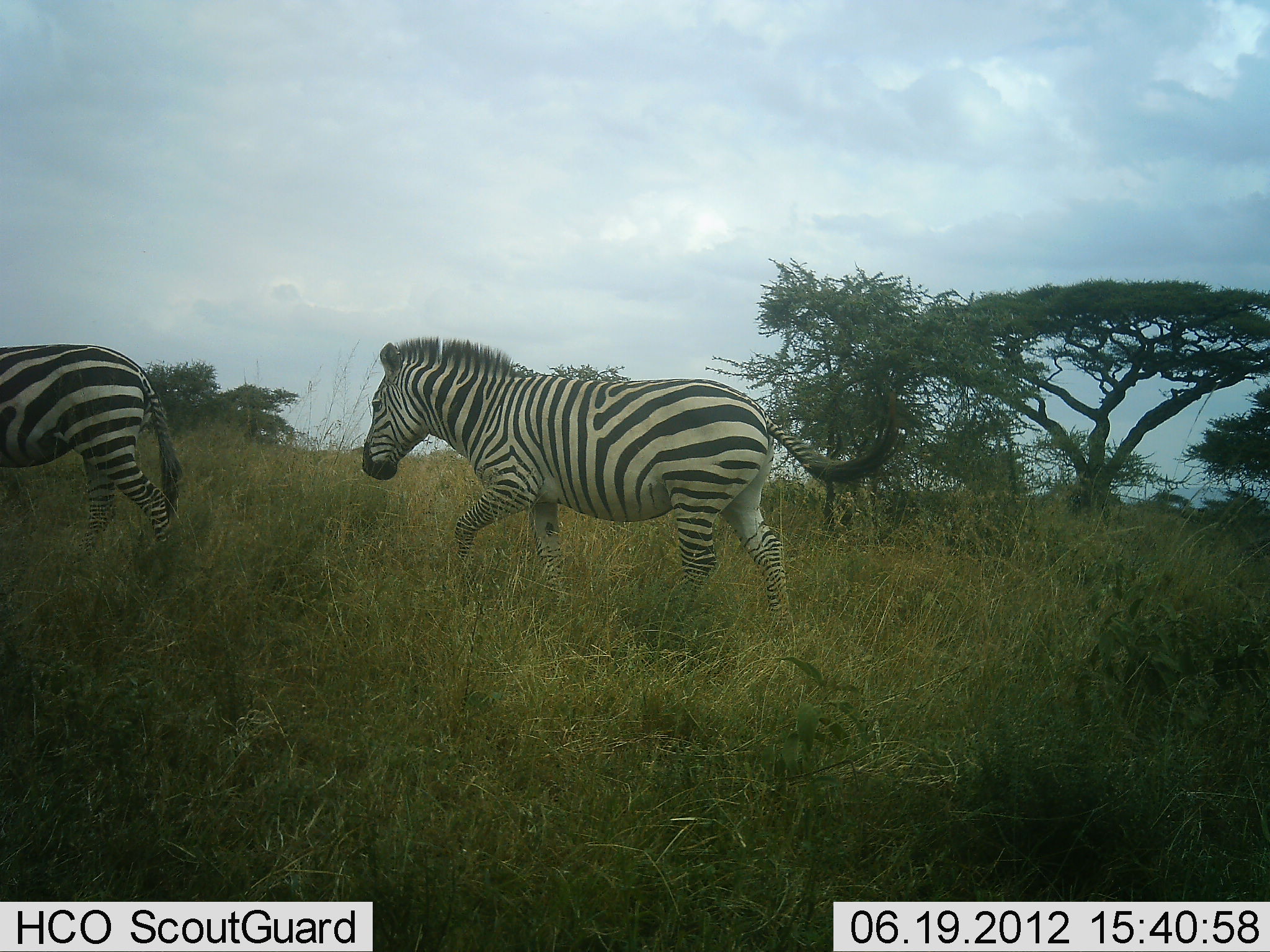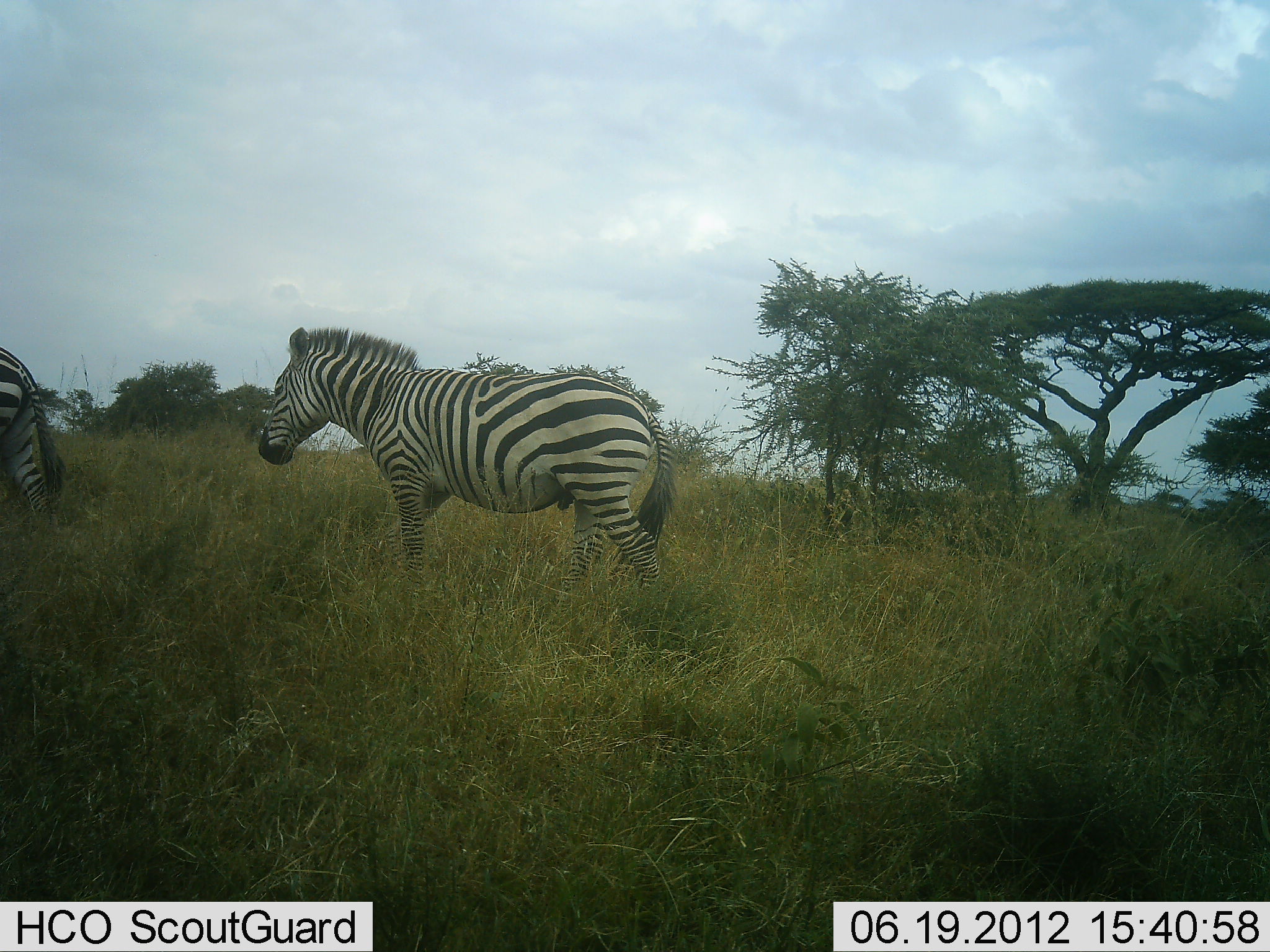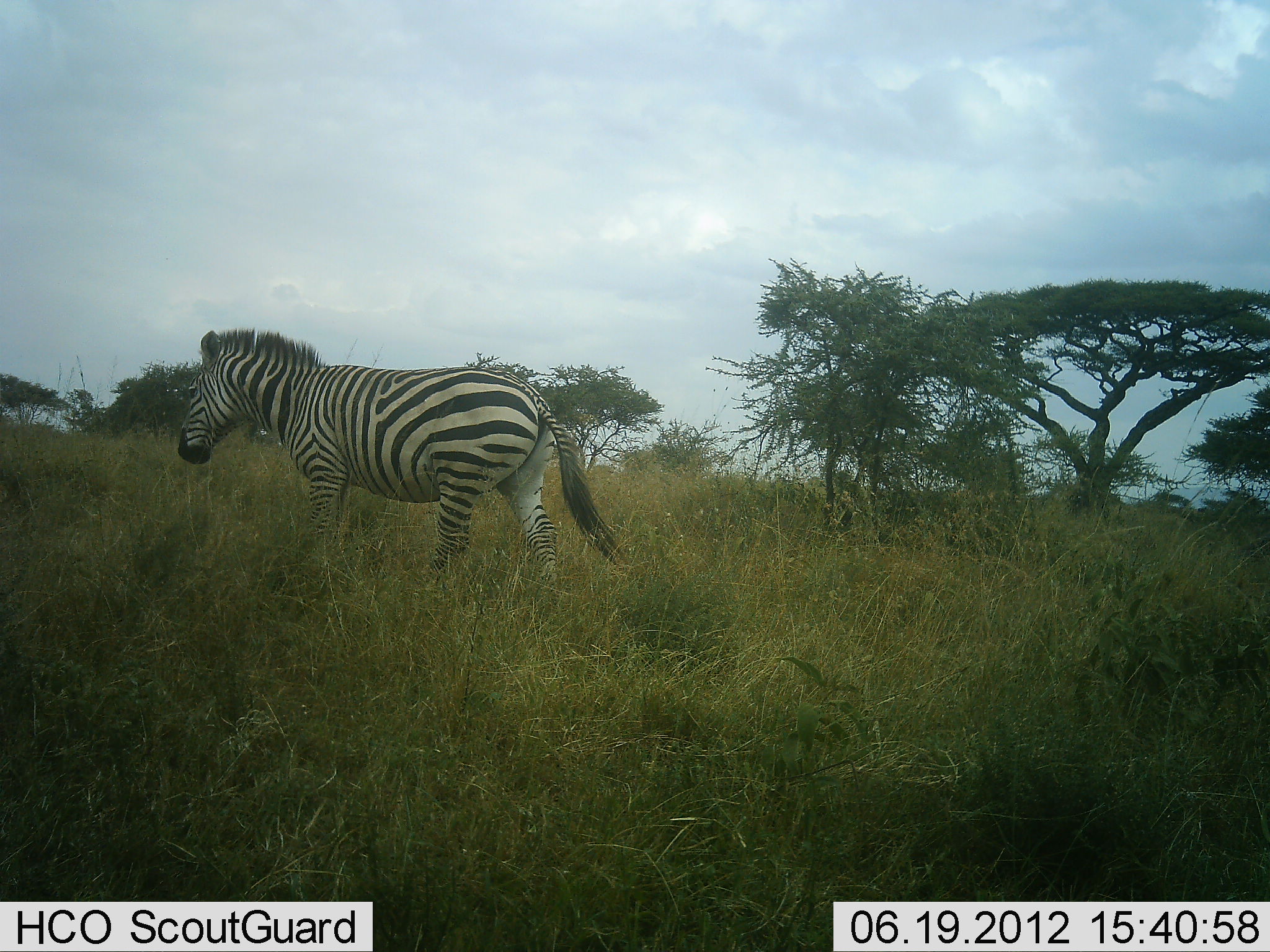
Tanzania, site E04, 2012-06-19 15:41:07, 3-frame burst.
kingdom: Animalia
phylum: Chordata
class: Mammalia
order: Perissodactyla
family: Equidae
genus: Equus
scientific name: Equus quagga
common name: plains zebra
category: zebra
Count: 2.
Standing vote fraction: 0%.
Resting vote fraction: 0%.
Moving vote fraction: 100%.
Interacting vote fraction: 0%.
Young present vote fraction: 0%.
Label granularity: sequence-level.